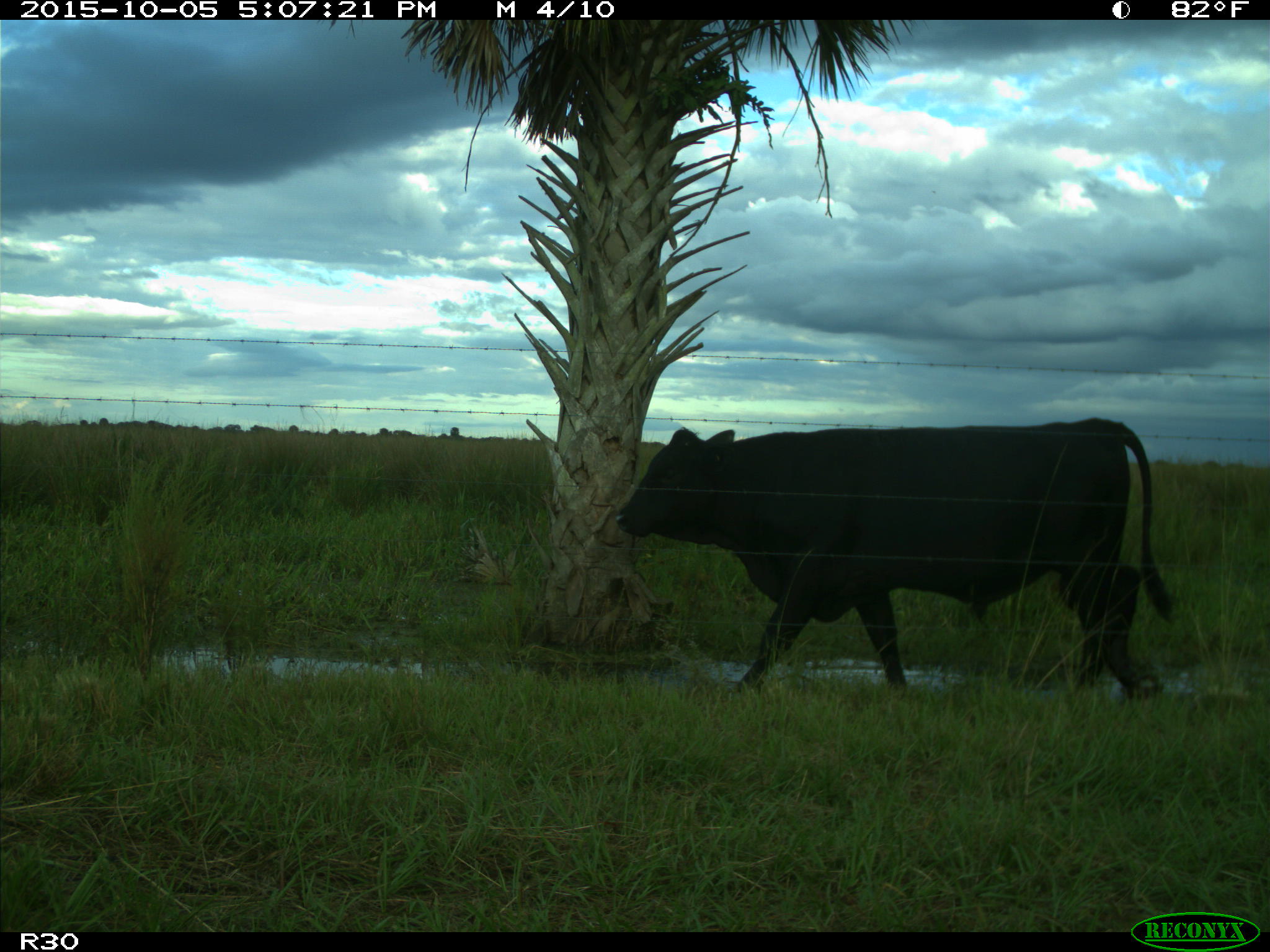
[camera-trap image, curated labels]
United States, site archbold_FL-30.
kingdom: Animalia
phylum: Chordata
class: Mammalia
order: Artiodactyla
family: Bovidae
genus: Bos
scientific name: Bos taurus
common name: domestic cow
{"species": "Bos taurus (domestic cow)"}